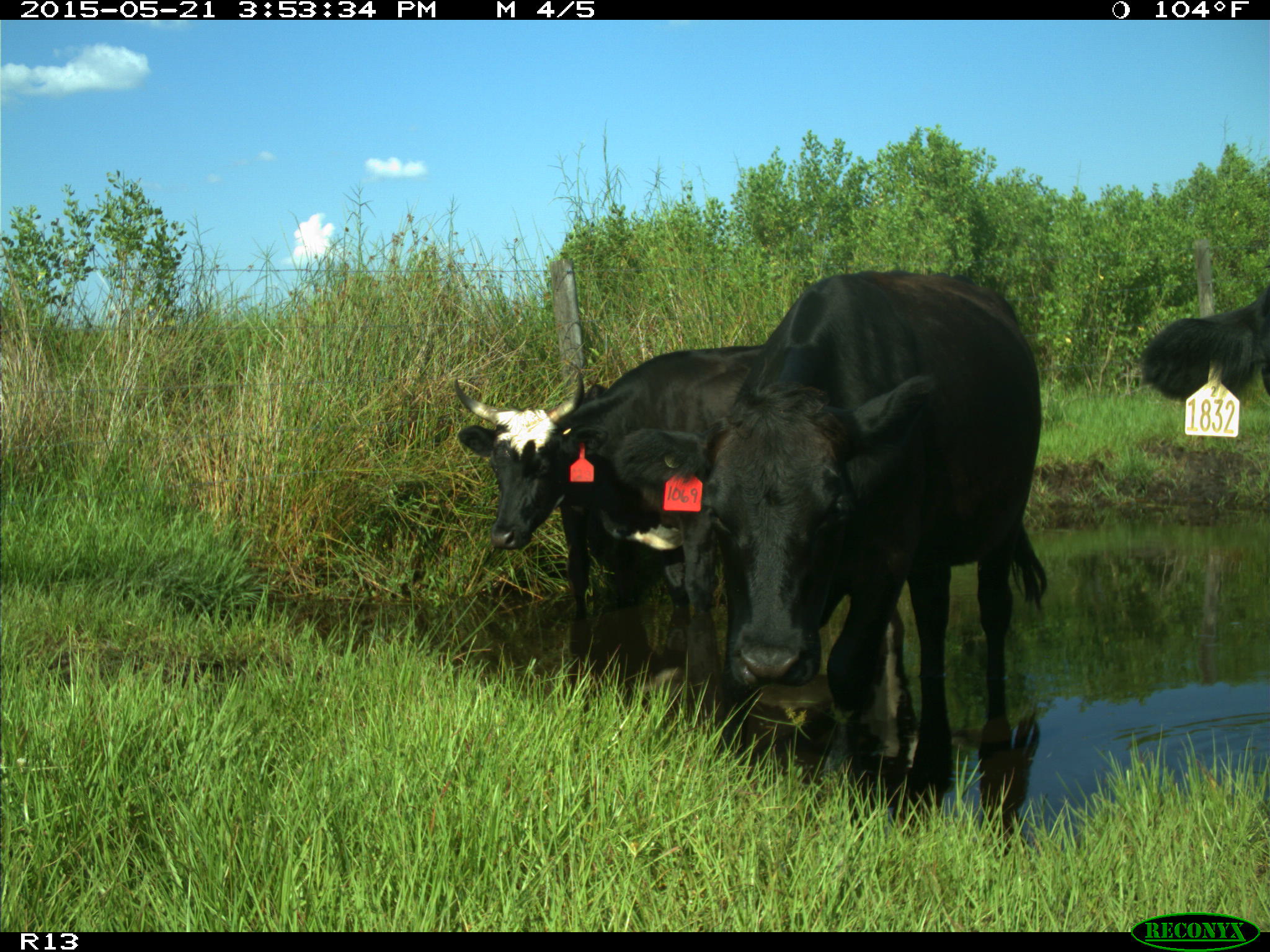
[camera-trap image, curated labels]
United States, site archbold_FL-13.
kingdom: Animalia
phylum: Chordata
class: Mammalia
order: Artiodactyla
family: Bovidae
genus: Bos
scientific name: Bos taurus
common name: domestic cow